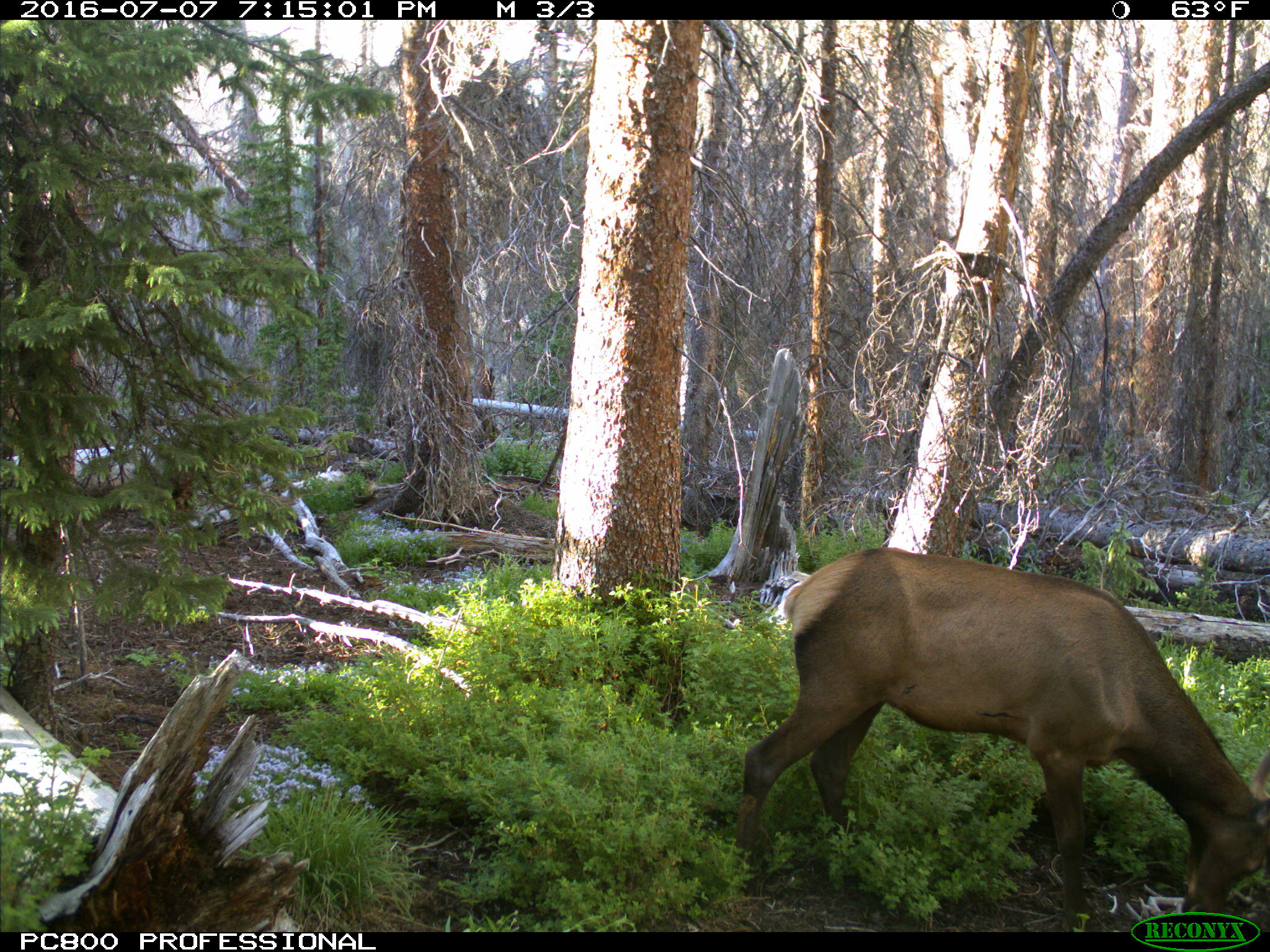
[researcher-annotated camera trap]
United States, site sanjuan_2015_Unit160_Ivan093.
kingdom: Animalia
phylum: Chordata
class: Mammalia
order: Artiodactyla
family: Cervidae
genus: Cervus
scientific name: Cervus elaphus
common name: red deer